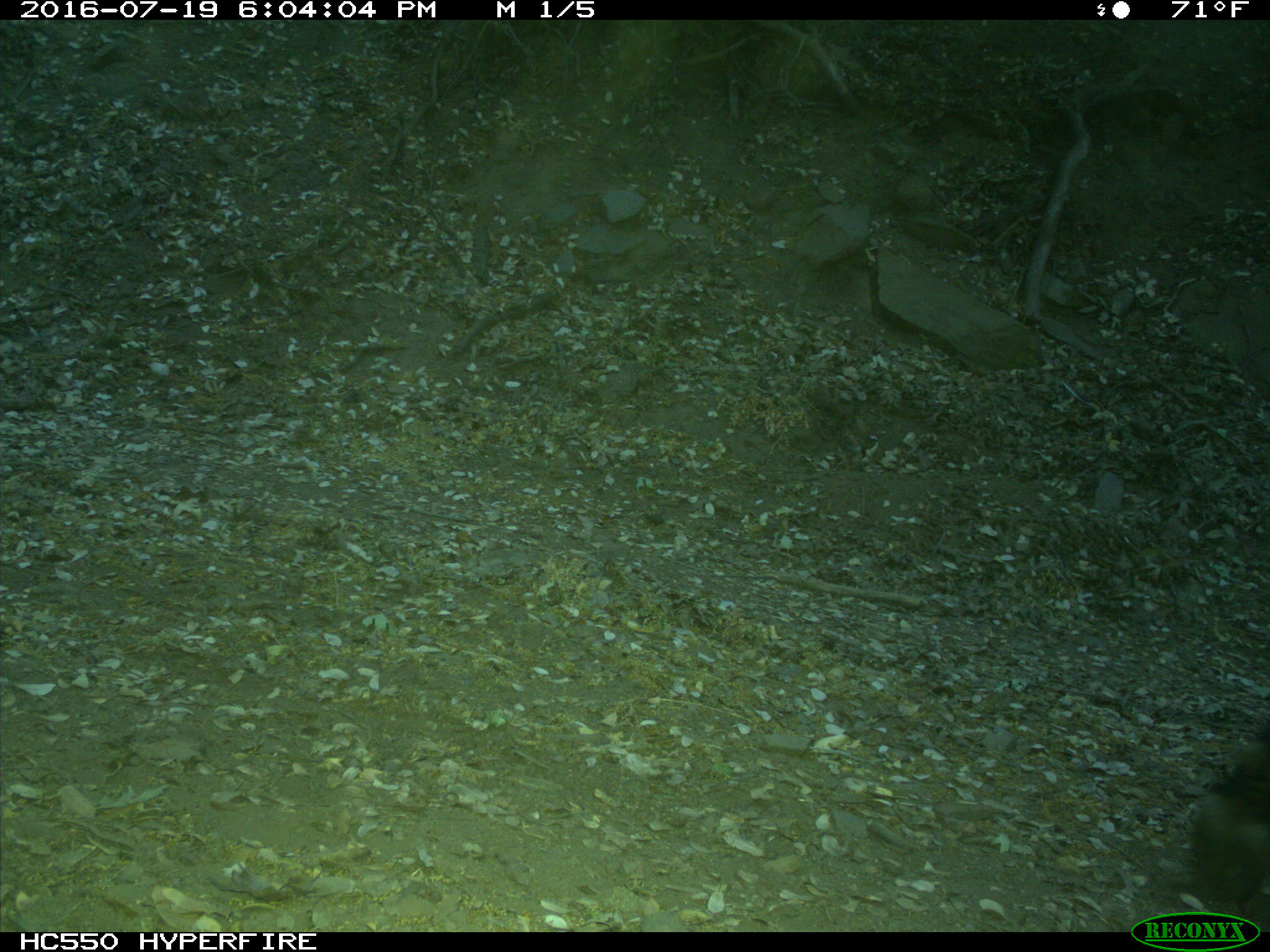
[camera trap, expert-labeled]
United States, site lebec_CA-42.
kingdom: Animalia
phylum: Chordata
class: Mammalia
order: Artiodactyla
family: Bovidae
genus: Bos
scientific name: Bos taurus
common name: domestic cow